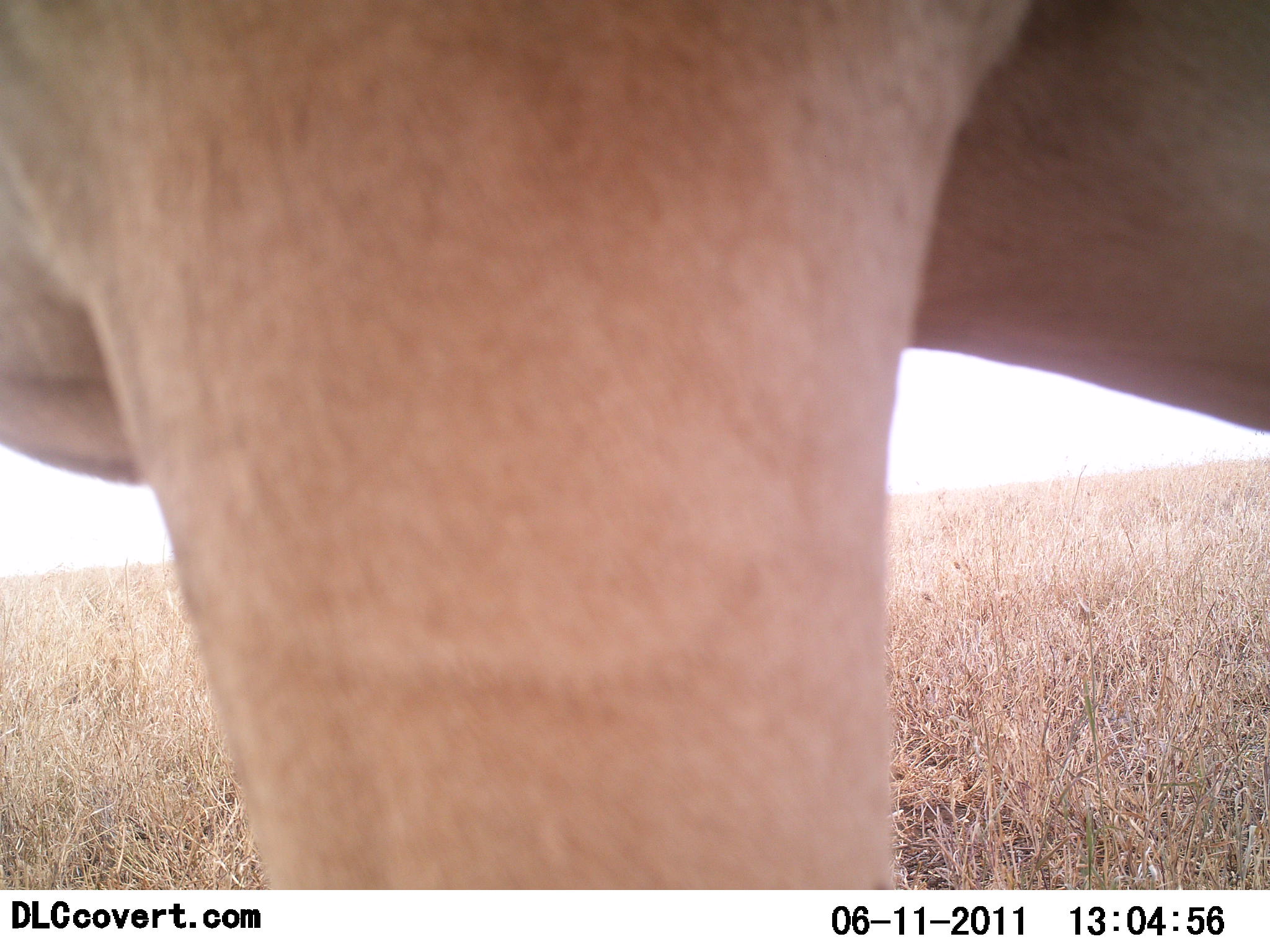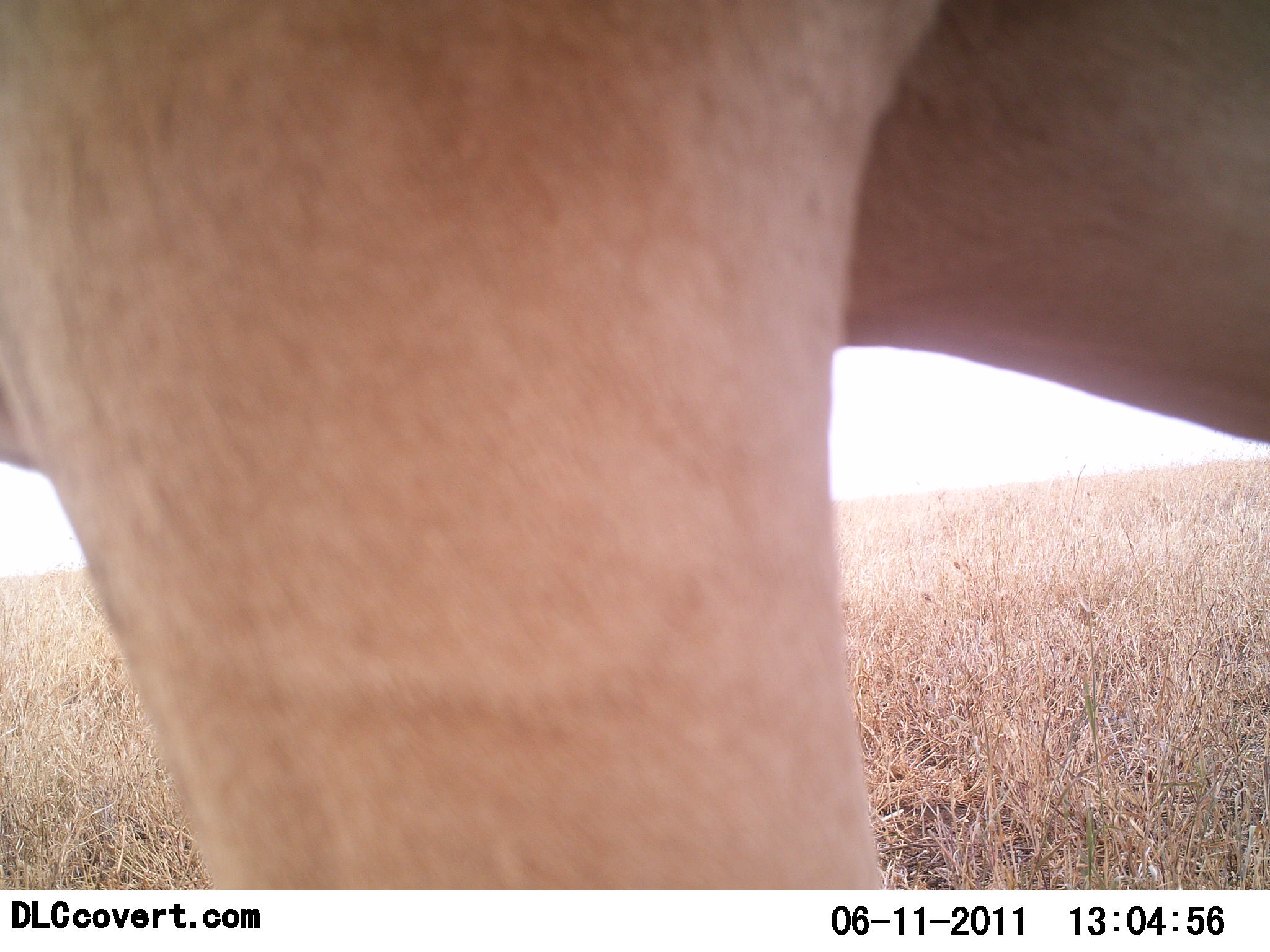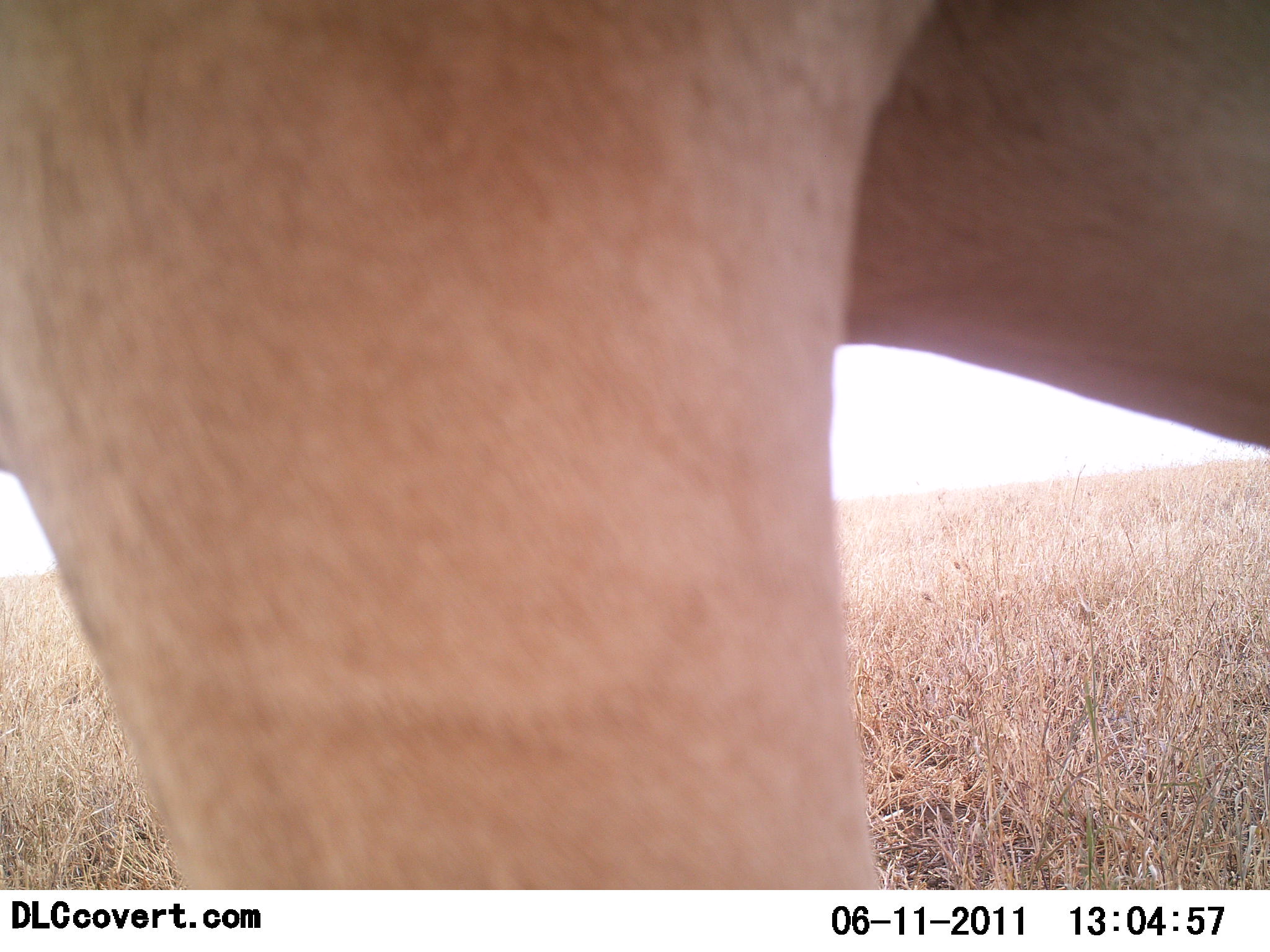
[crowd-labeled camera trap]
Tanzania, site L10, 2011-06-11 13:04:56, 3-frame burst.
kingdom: Animalia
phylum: Chordata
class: Mammalia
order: Carnivora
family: Felidae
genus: Panthera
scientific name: Panthera leo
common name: lion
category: lionfemale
Lionfemale (lion) (Panthera leo), count 1. Behavior (volunteer vote fractions): standing 100%, resting 0%, moving 0%, interacting 0%. Young present (vote fraction): 0%. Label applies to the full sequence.